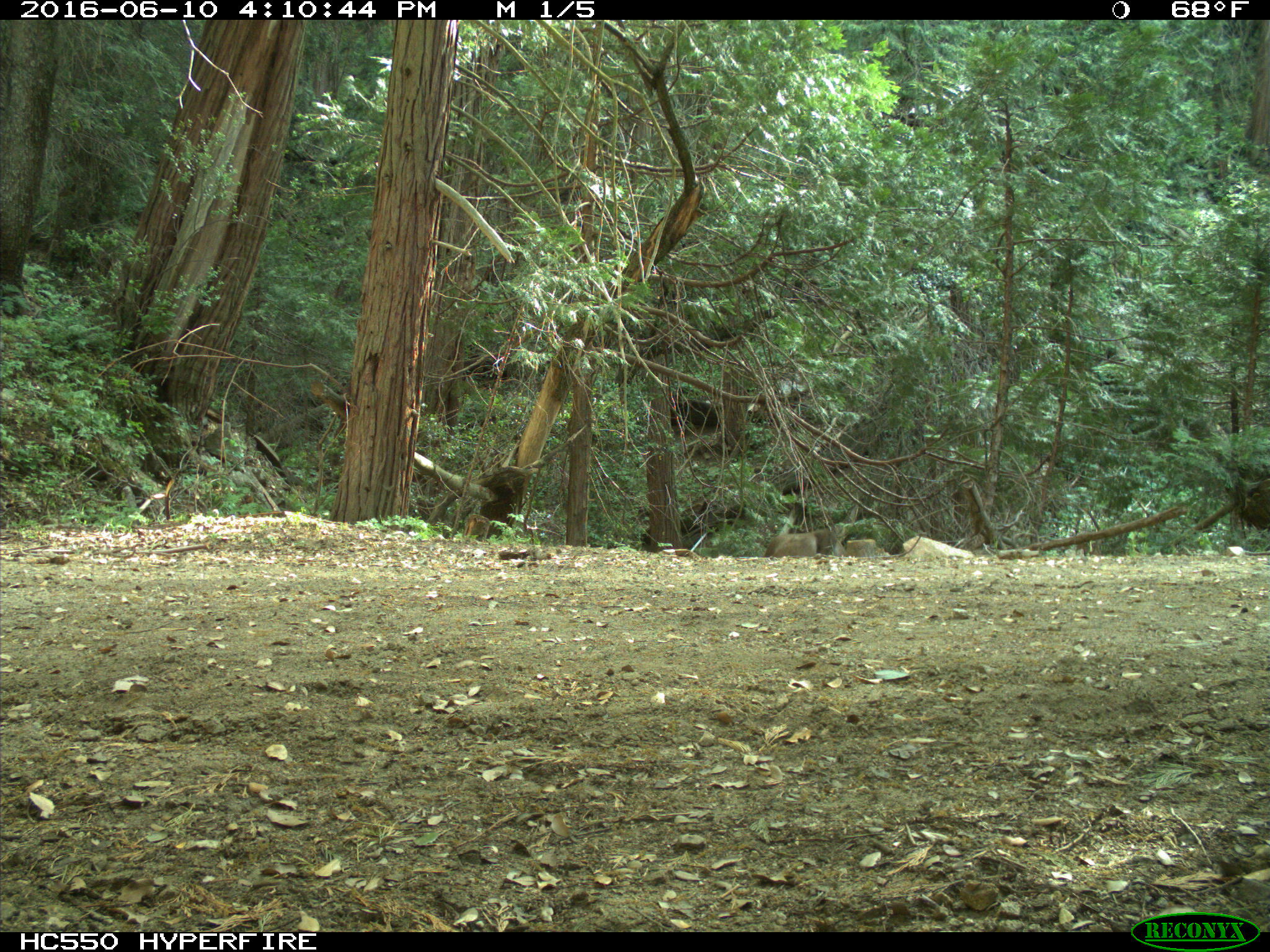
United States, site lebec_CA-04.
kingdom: Animalia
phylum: Chordata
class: Mammalia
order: Artiodactyla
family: Bovidae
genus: Bos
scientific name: Bos taurus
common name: domestic cow